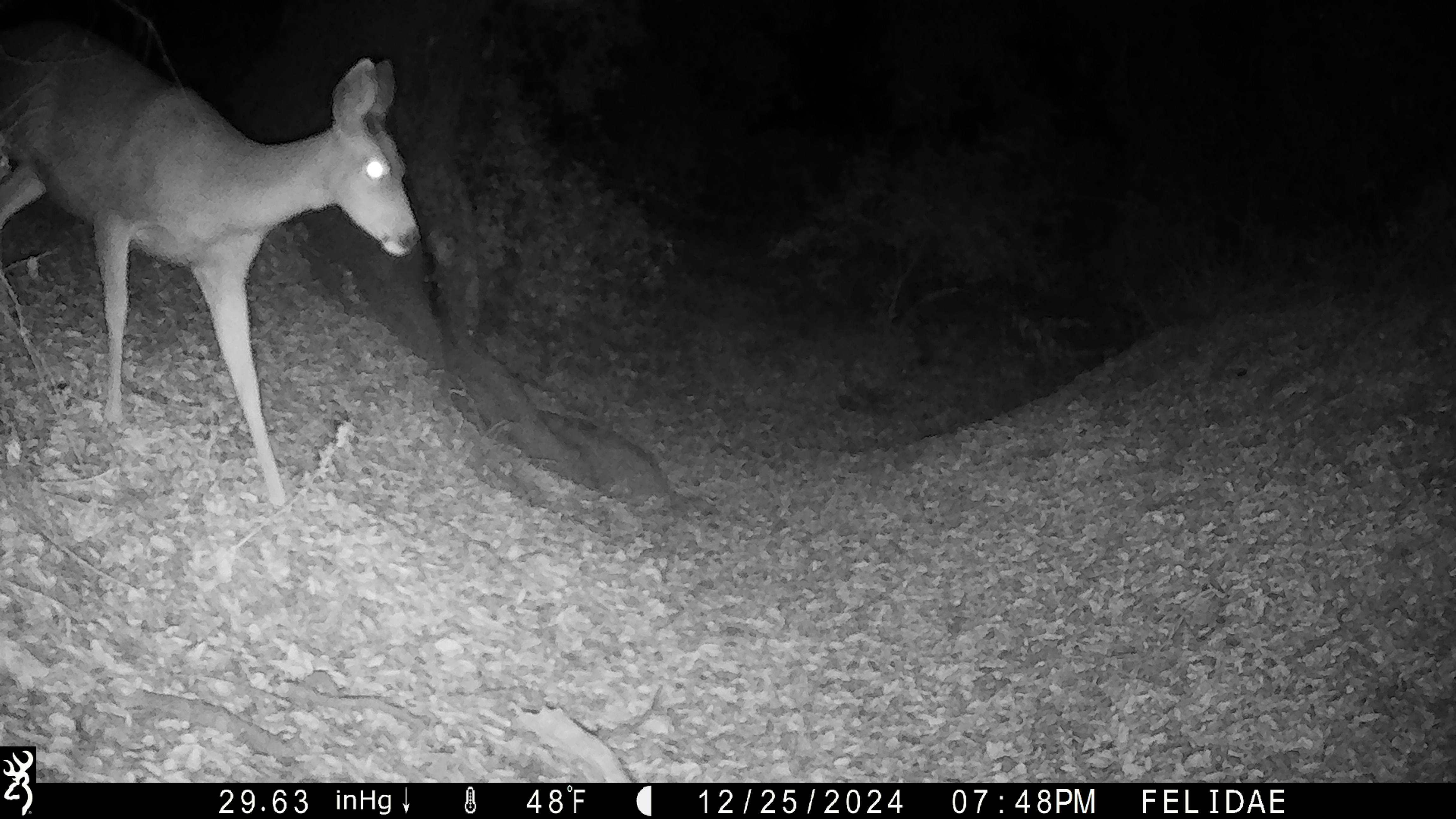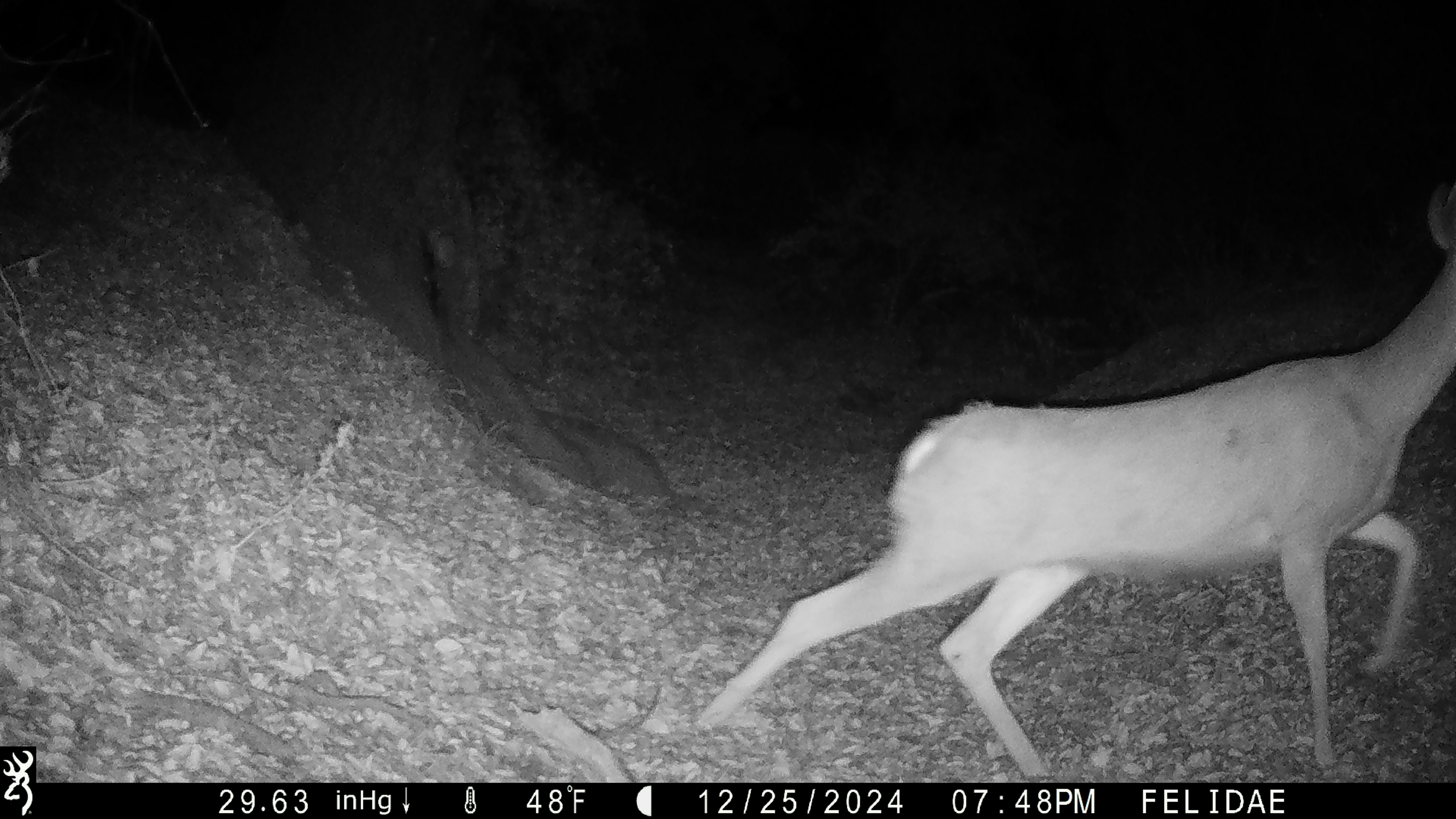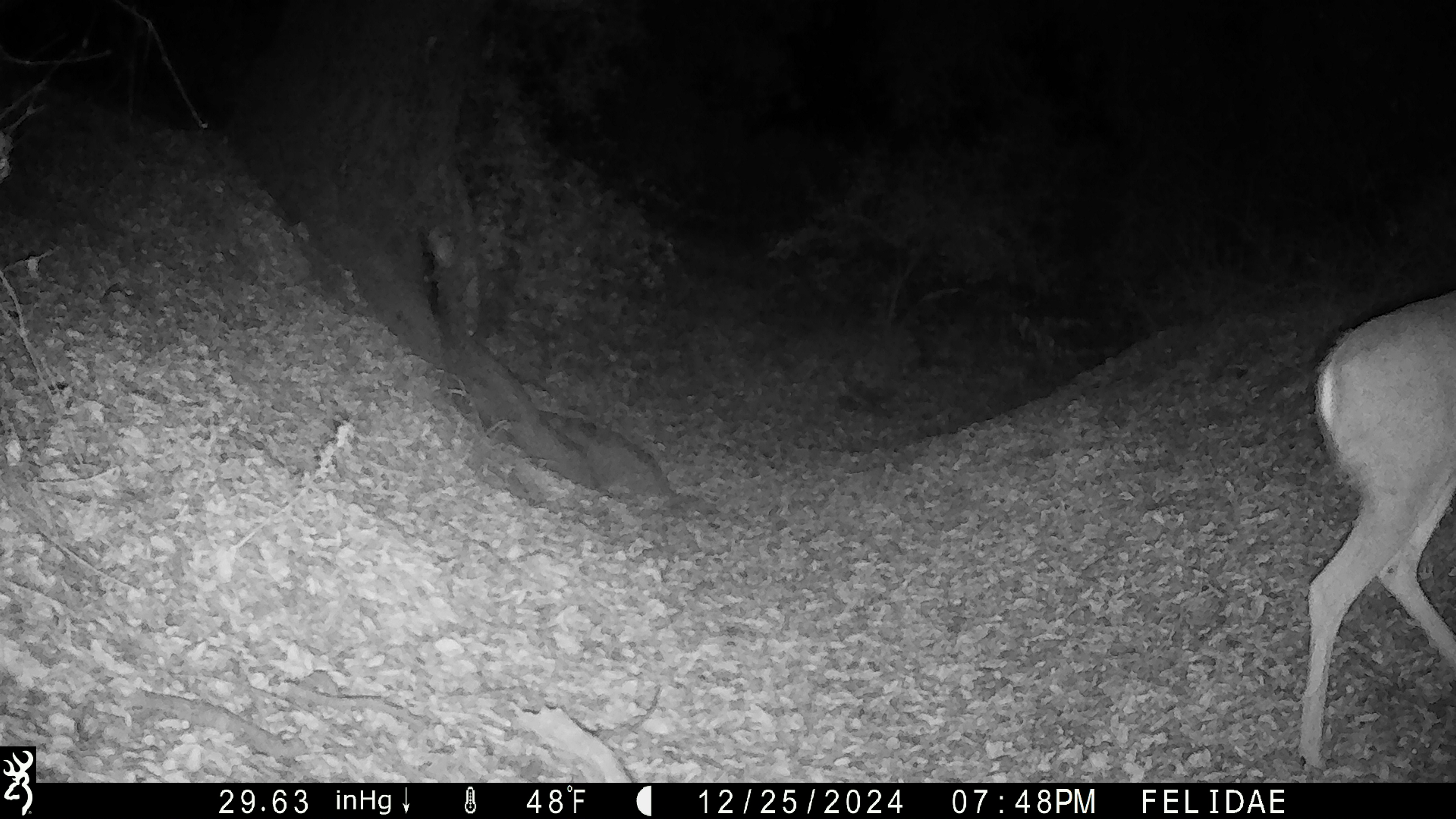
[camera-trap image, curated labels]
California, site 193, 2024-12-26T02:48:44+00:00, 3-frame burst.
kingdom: Animalia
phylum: Chordata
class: Mammalia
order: Artiodactyla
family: Cervidae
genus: Odocoileus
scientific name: Odocoileus hemionus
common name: mule deer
Mule deer (Odocoileus hemionus).